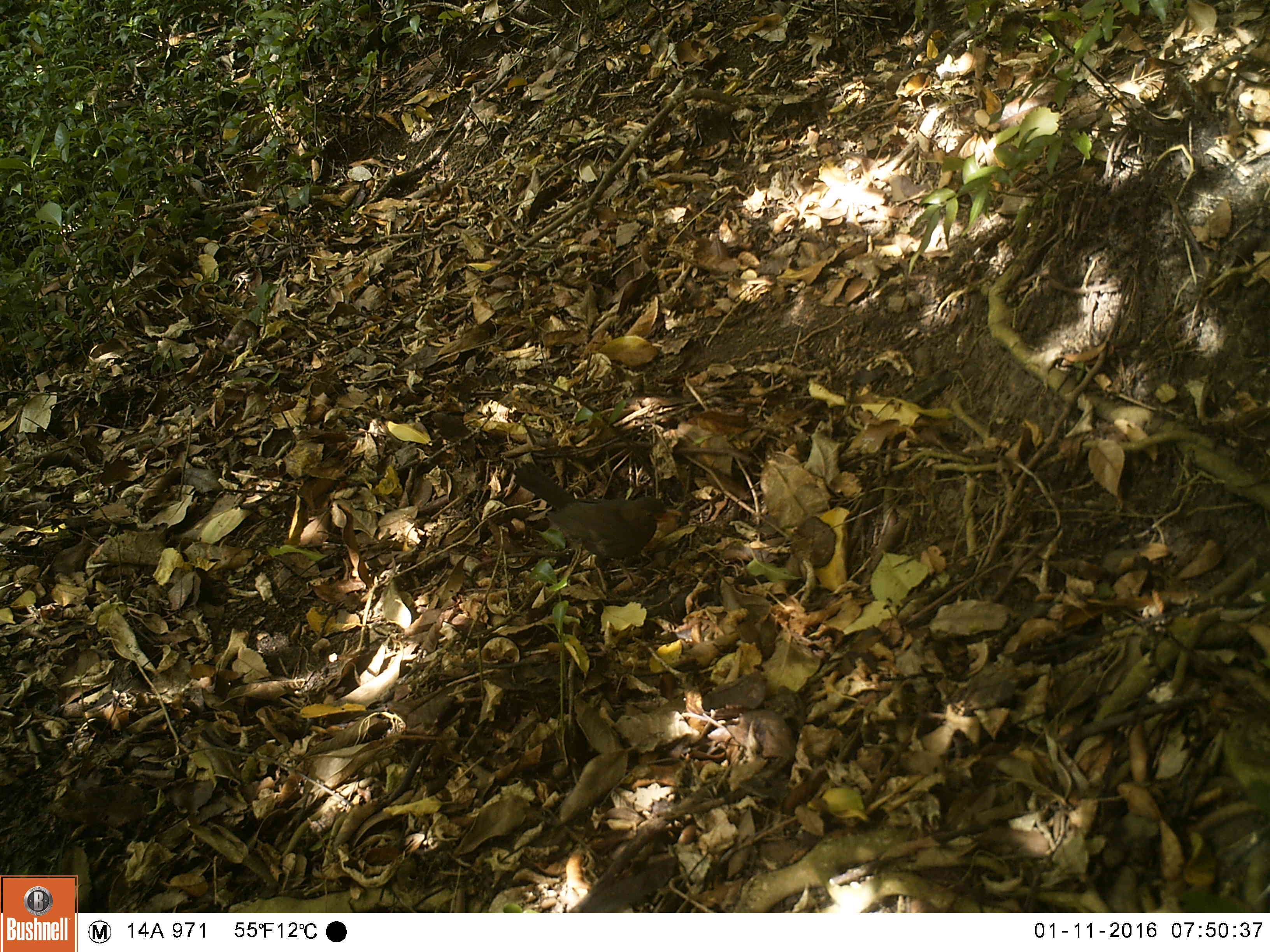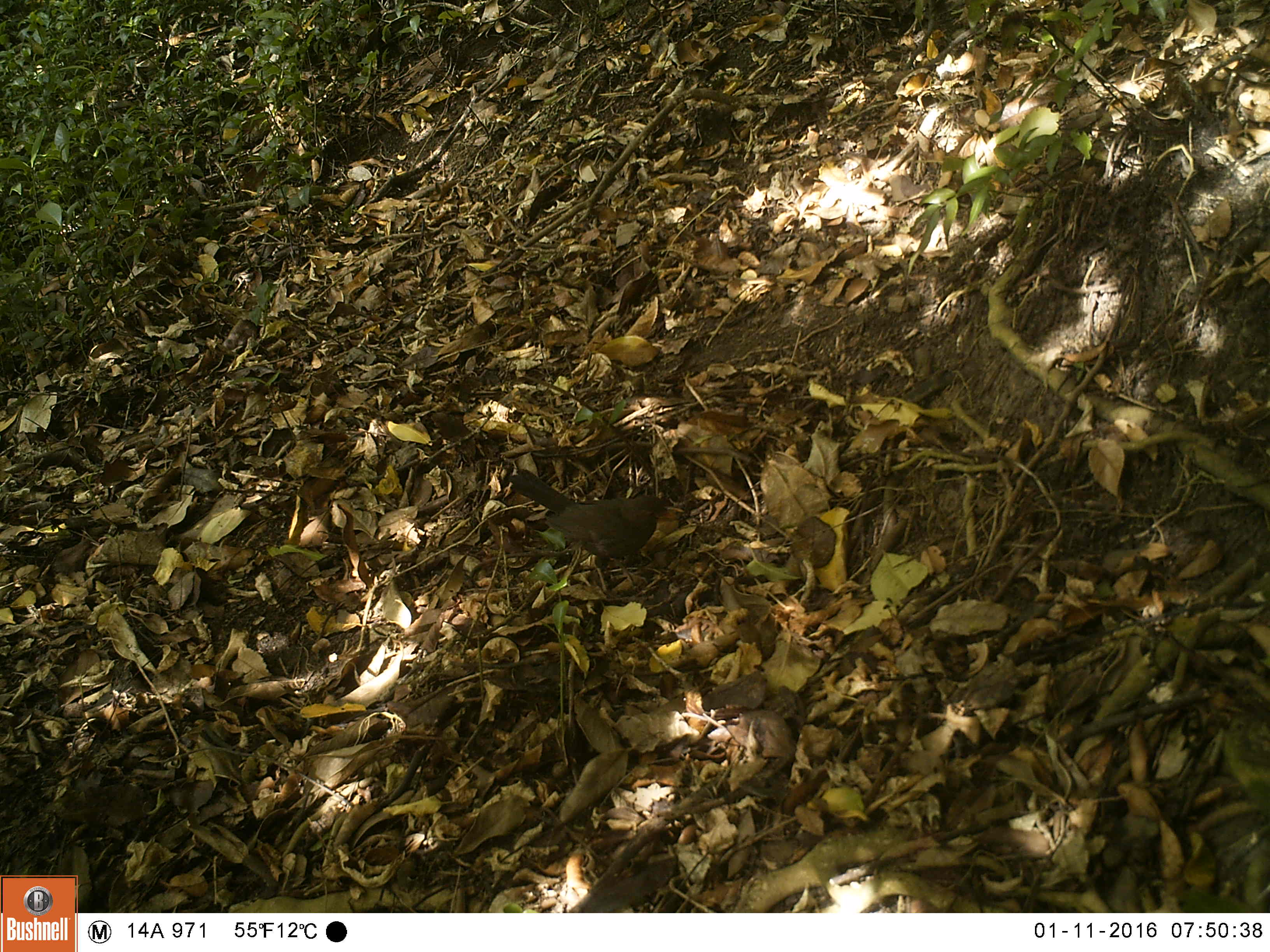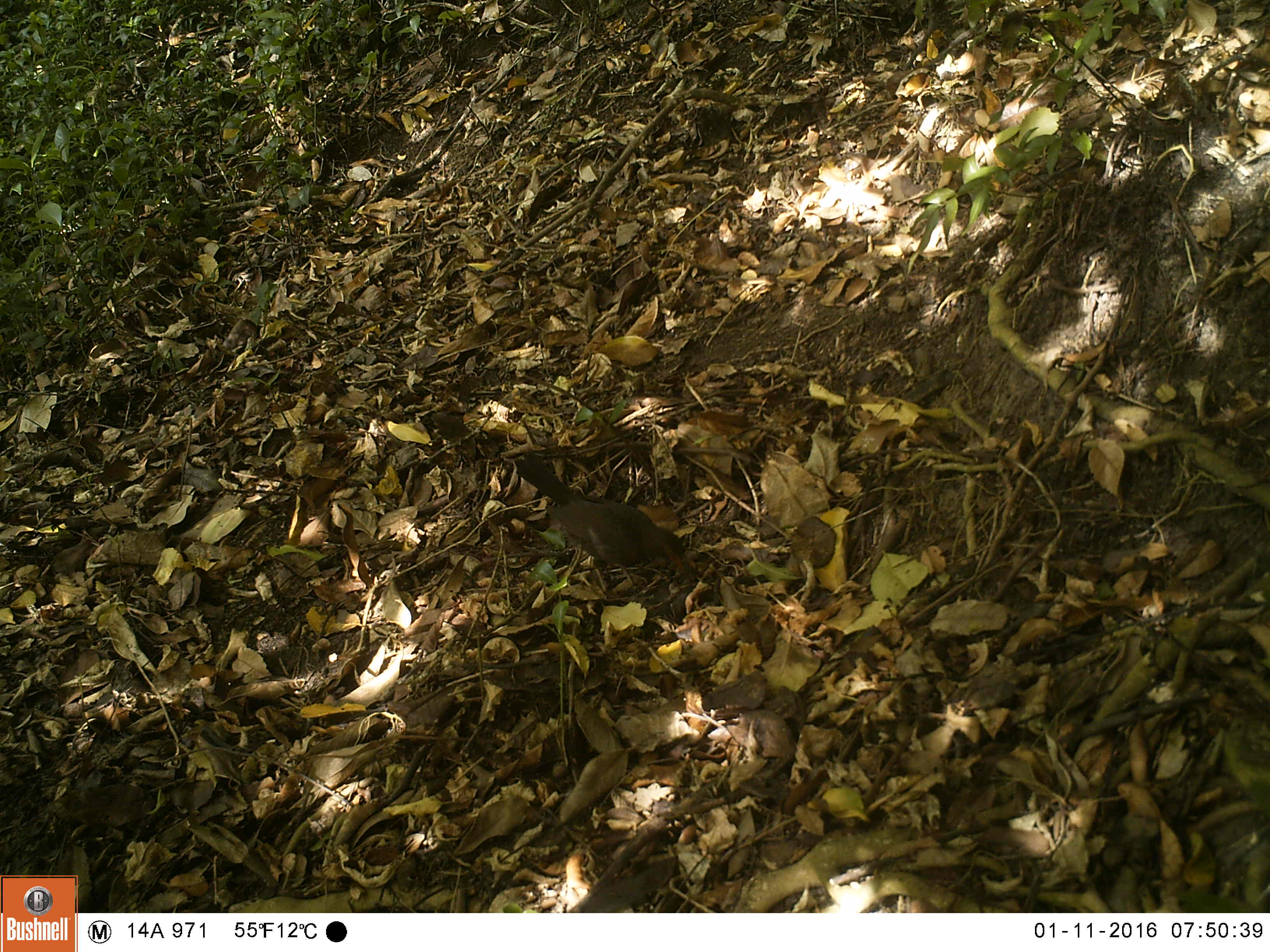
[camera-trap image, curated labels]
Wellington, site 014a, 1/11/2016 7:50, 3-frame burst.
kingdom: Animalia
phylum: Chordata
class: Aves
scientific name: Aves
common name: bird